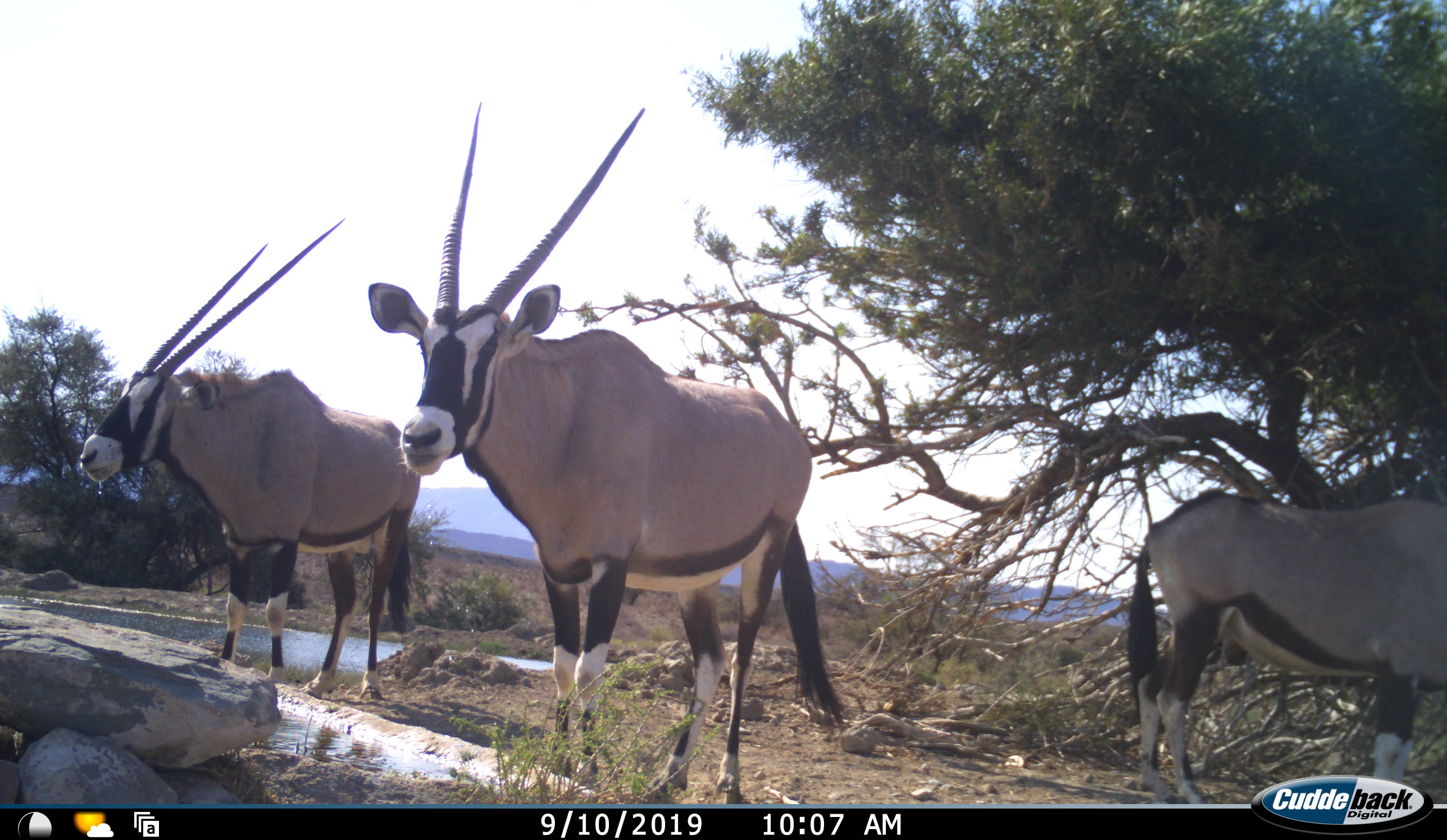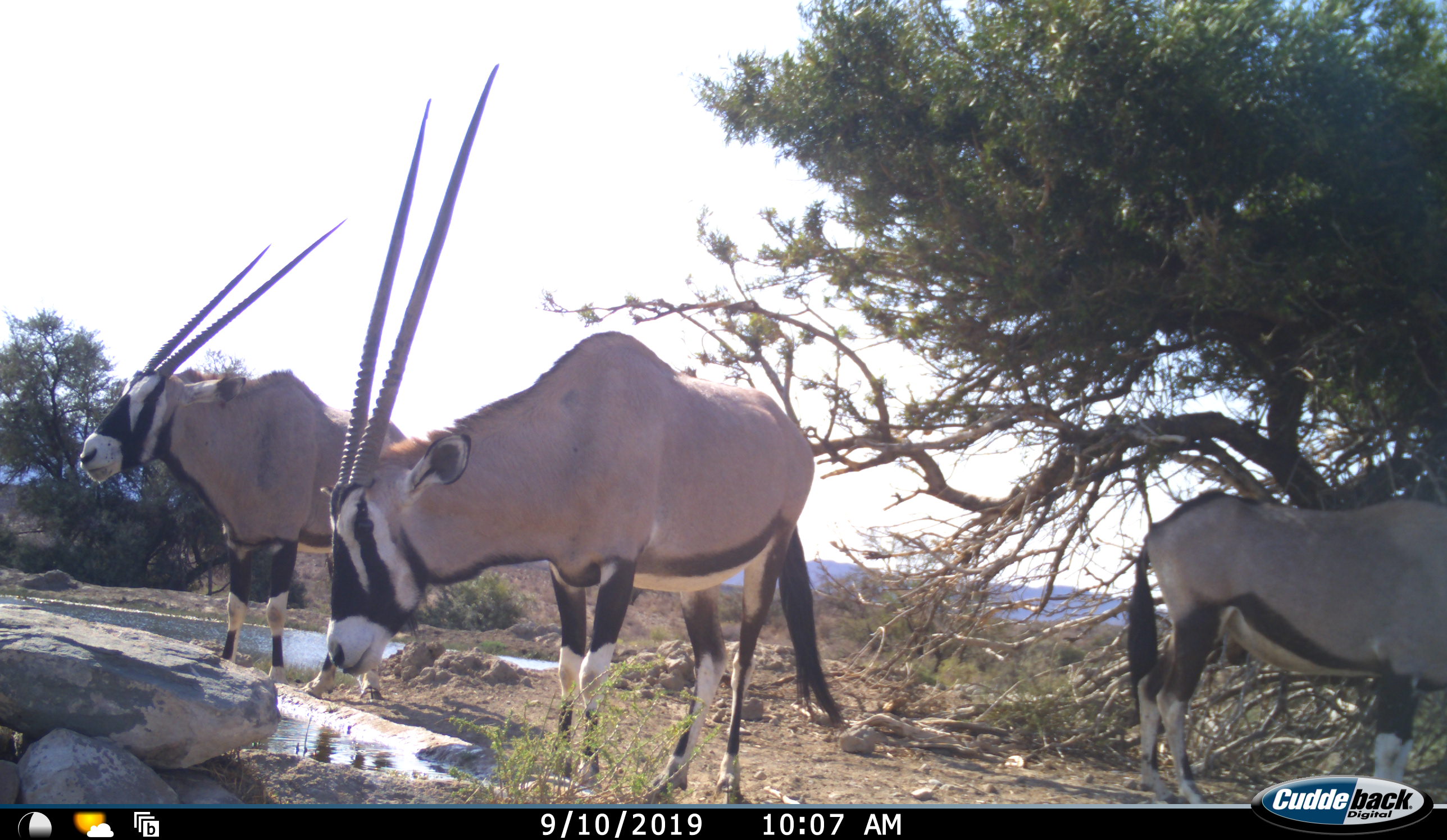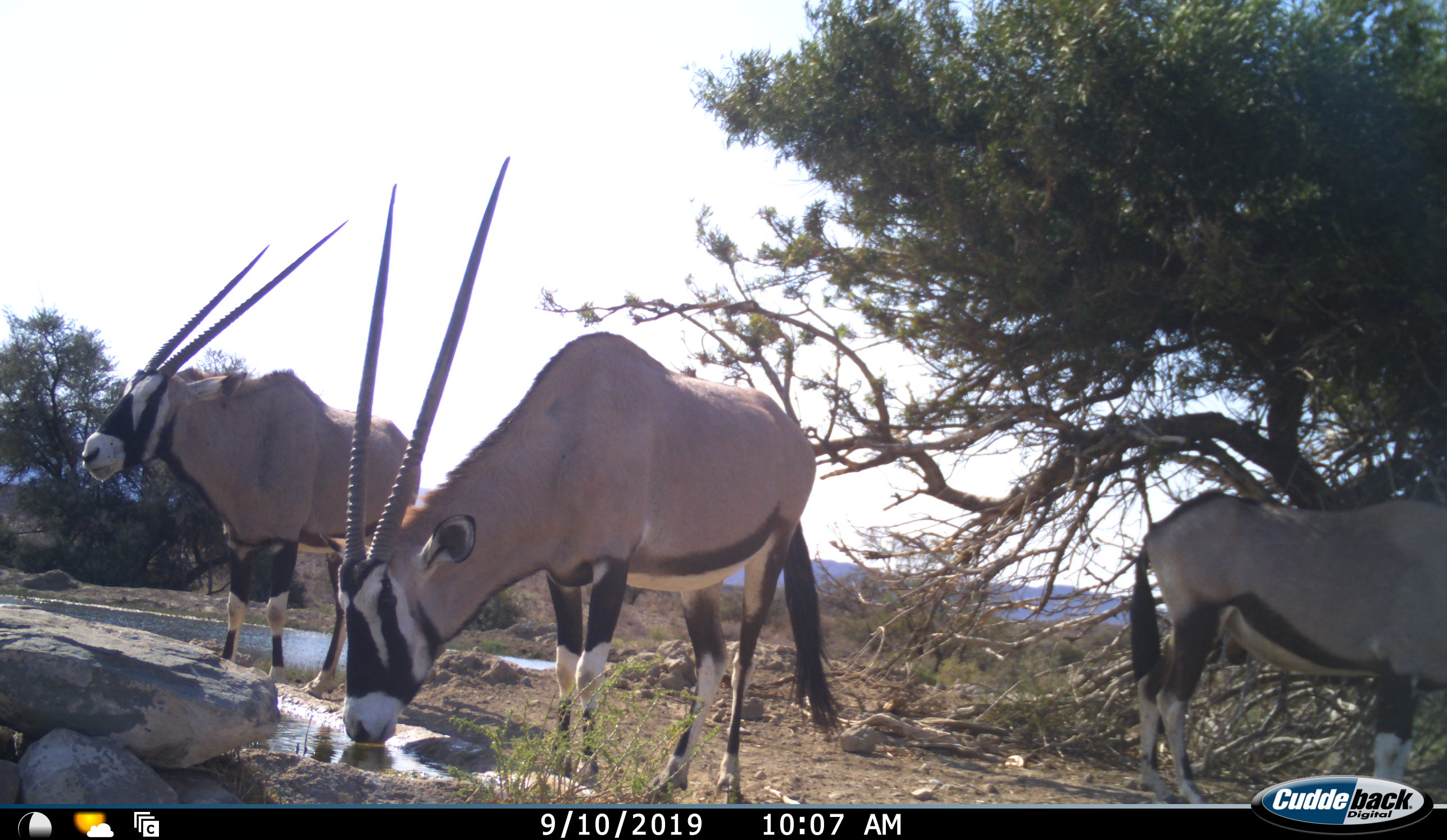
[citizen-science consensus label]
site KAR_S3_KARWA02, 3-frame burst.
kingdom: Animalia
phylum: Chordata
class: Mammalia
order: Artiodactyla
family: Bovidae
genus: Oryx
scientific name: Oryx gazella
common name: gemsbok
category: oryx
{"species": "oryx (gemsbok) (Oryx gazella)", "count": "3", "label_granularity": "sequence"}